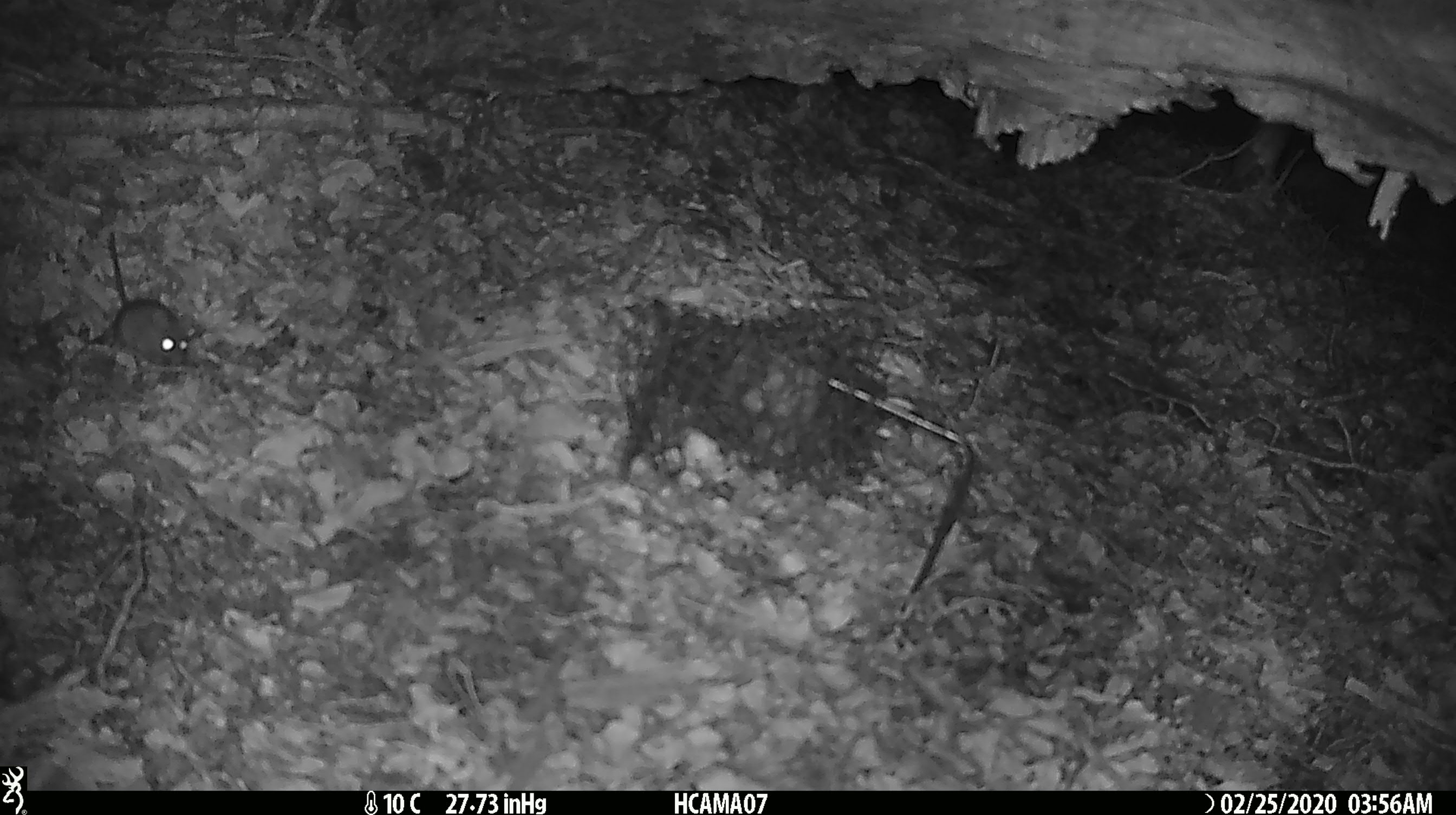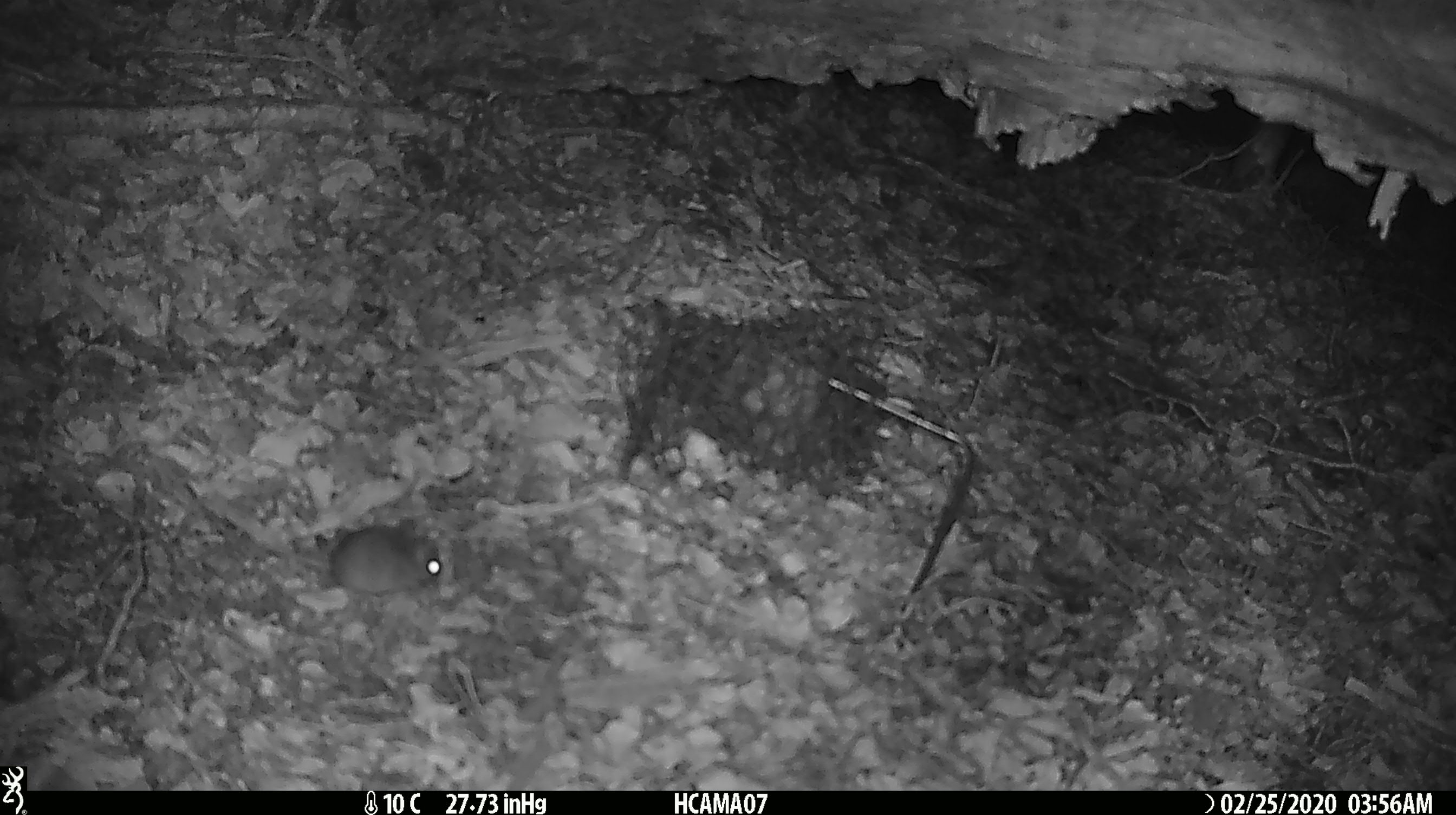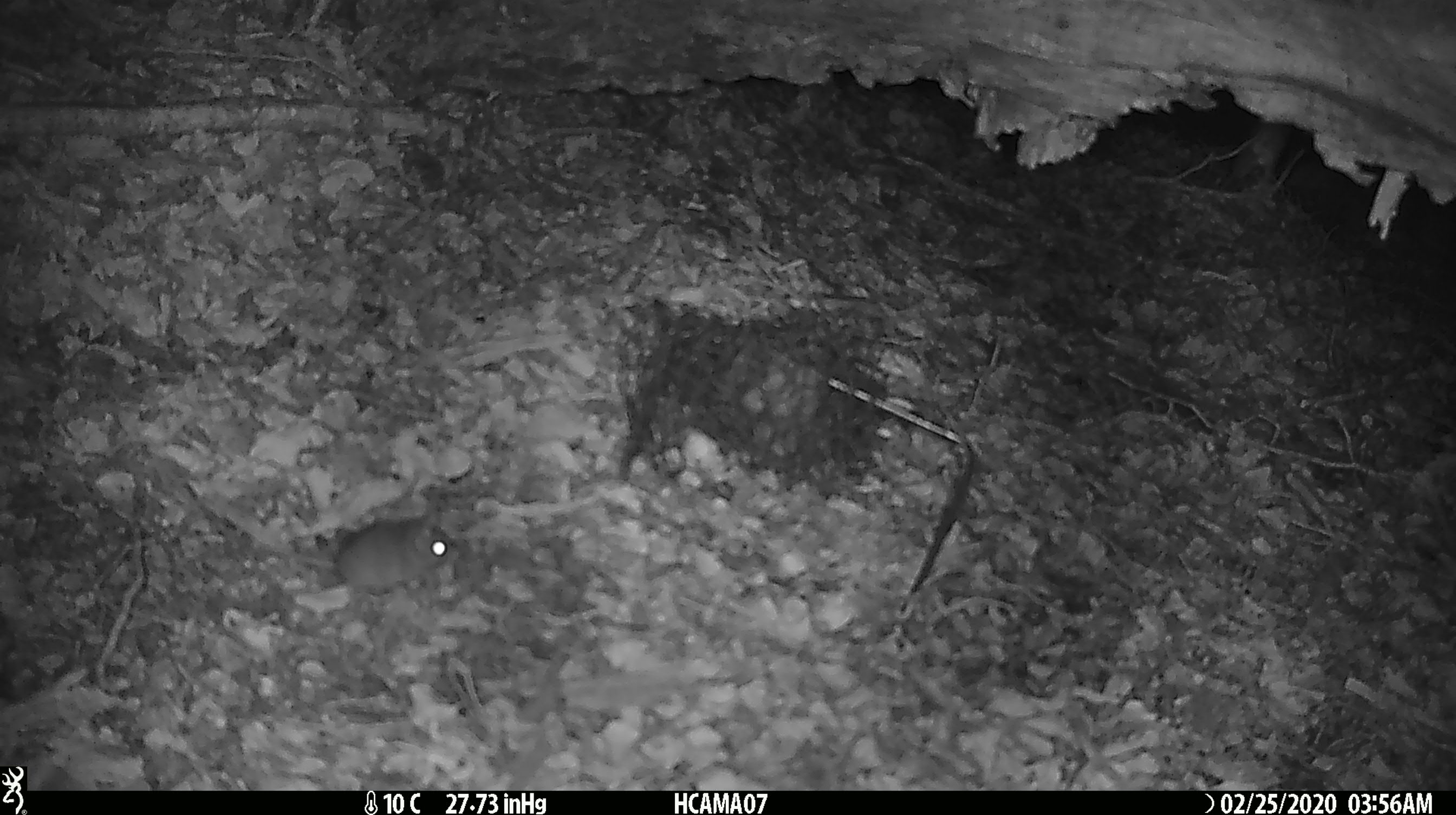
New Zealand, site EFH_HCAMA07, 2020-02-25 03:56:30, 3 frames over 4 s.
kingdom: Animalia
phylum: Chordata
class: Mammalia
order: Rodentia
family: Muridae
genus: Mus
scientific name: Mus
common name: mouse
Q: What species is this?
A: Mouse (Mus).